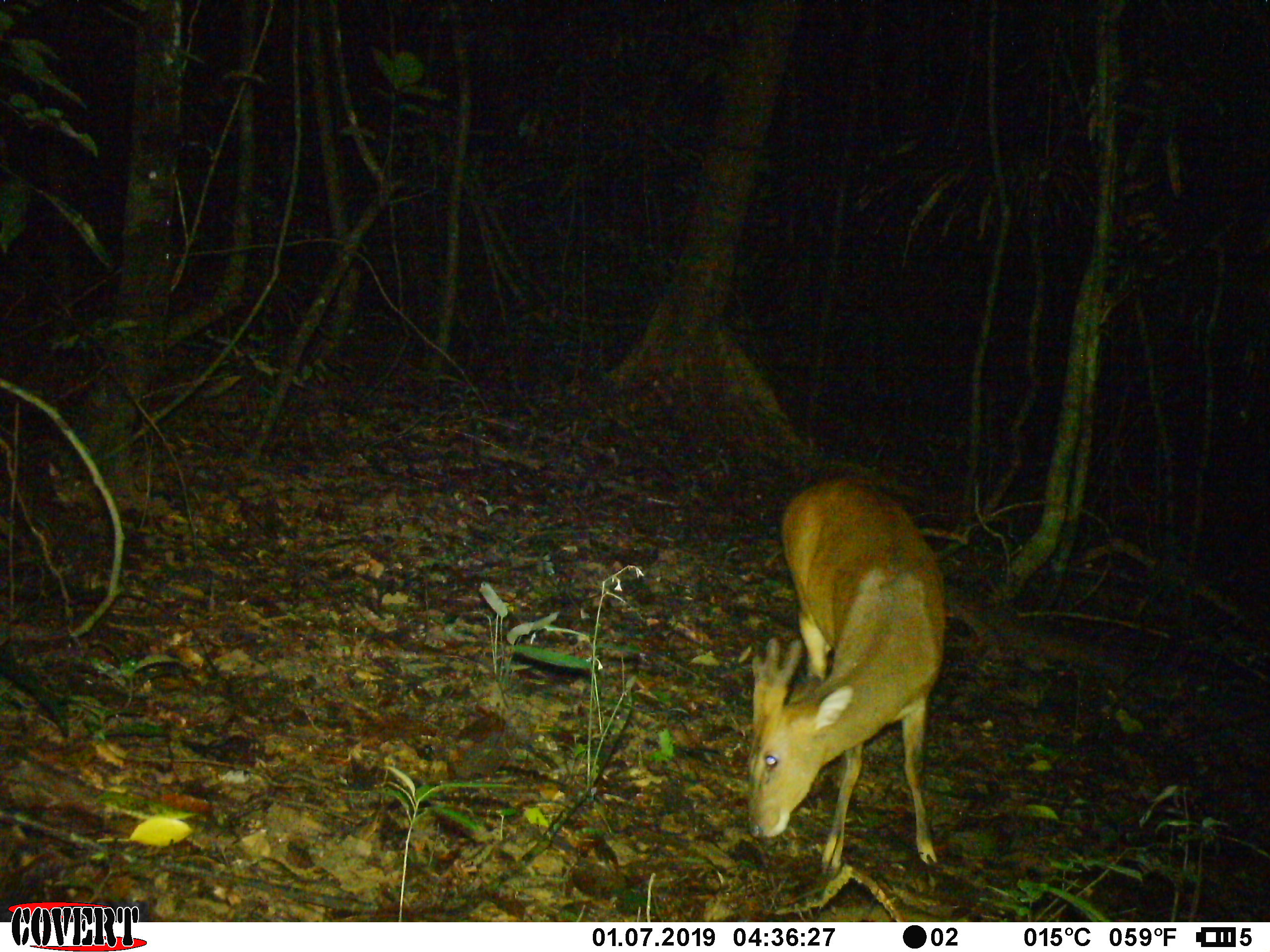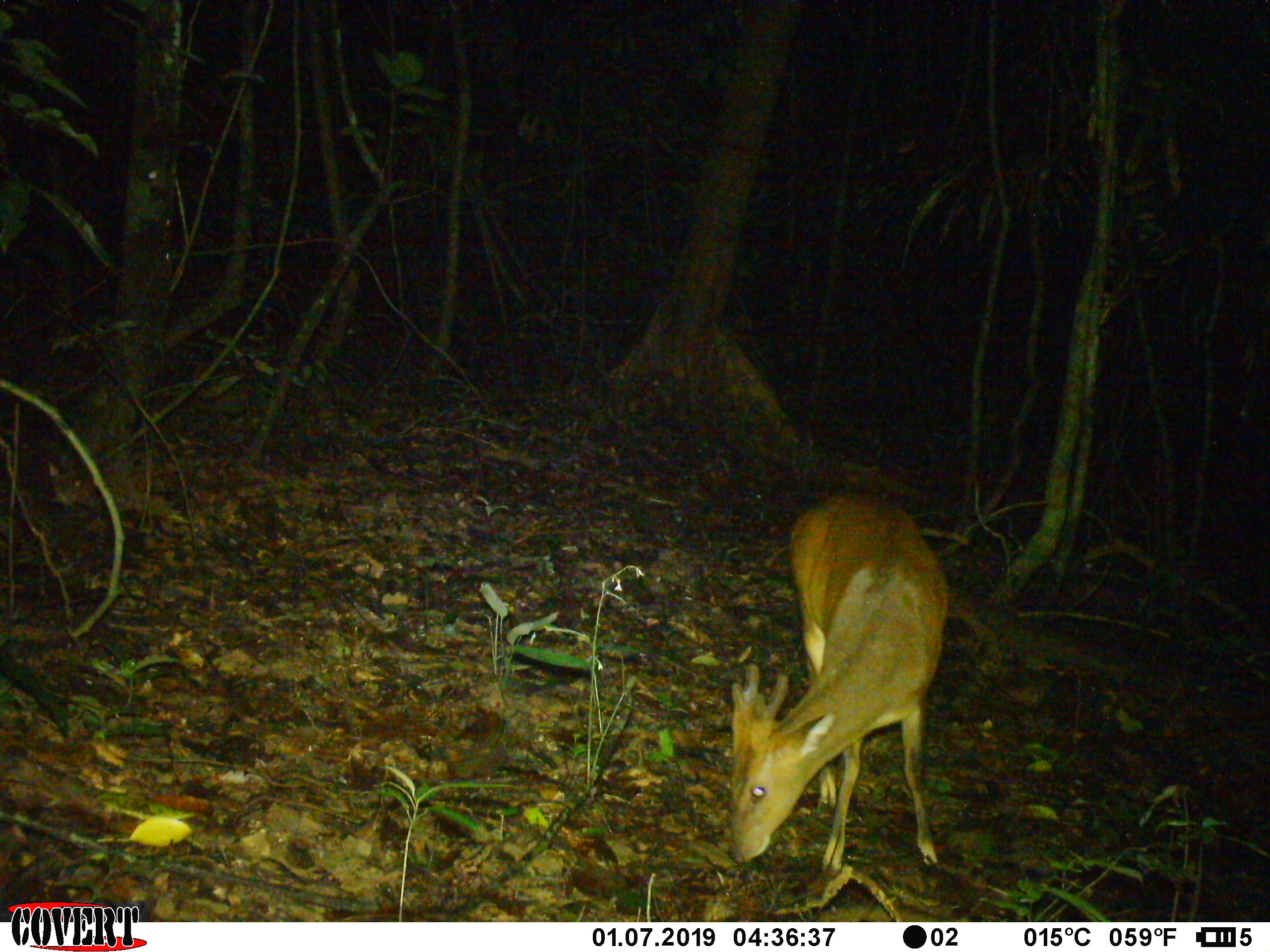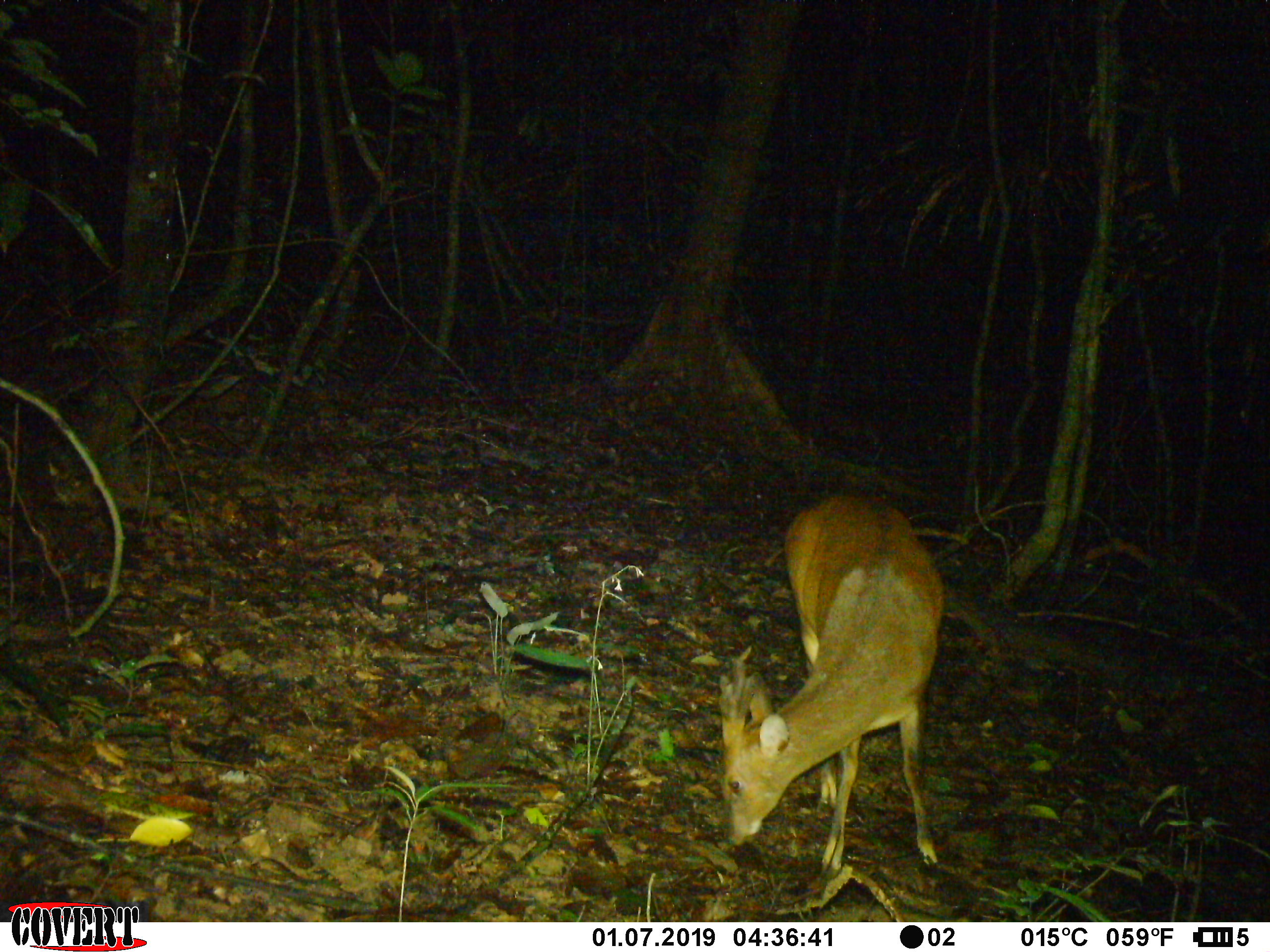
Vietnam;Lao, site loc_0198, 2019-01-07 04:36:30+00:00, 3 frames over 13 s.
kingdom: Animalia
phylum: Chordata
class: Mammalia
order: Artiodactyla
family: Cervidae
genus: Muntiacus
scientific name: Muntiacus vuquangensis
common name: large-antlered muntjac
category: large antlered muntjac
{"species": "large antlered muntjac (large-antlered muntjac) (Muntiacus vuquangensis)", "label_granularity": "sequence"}